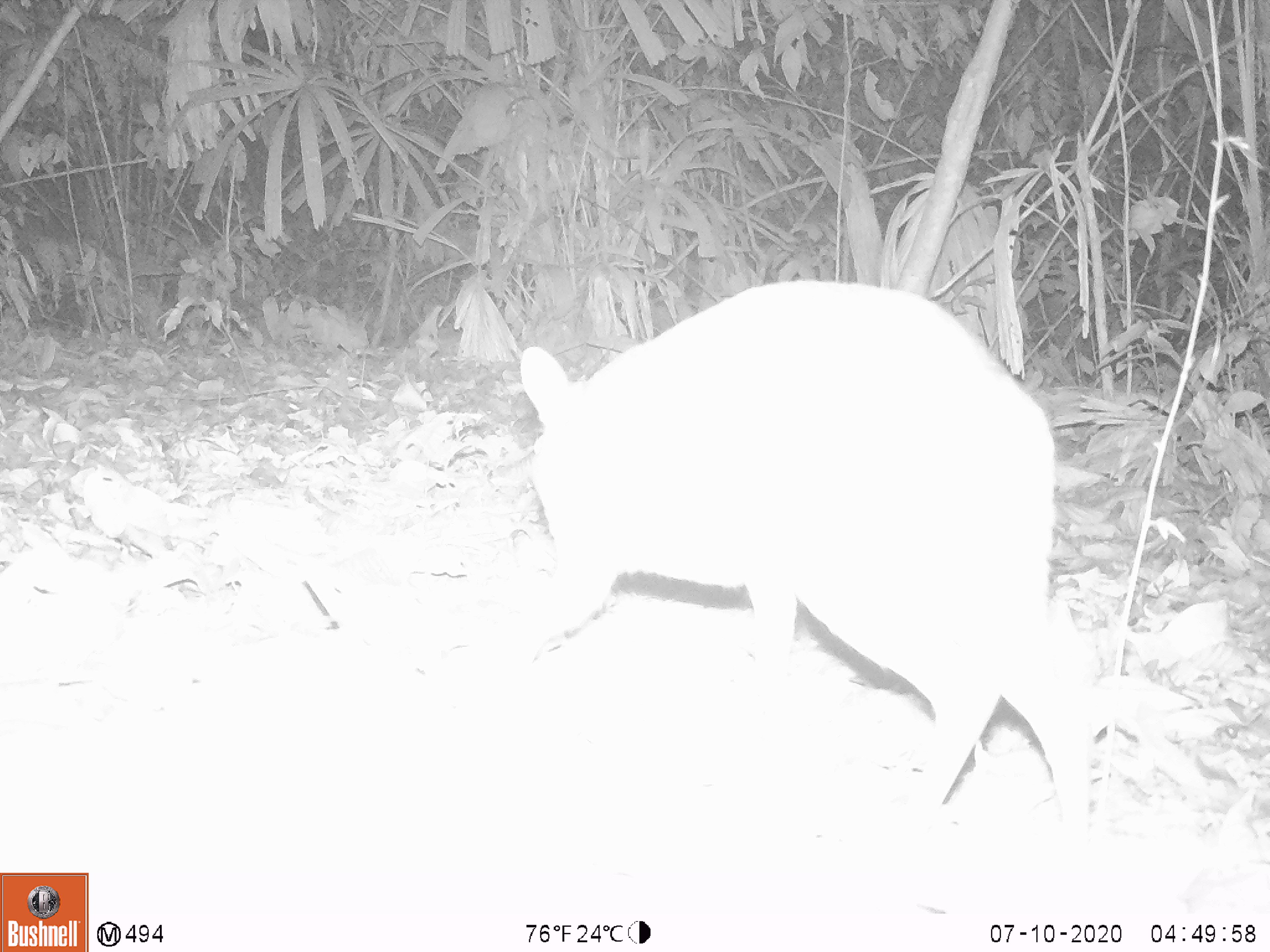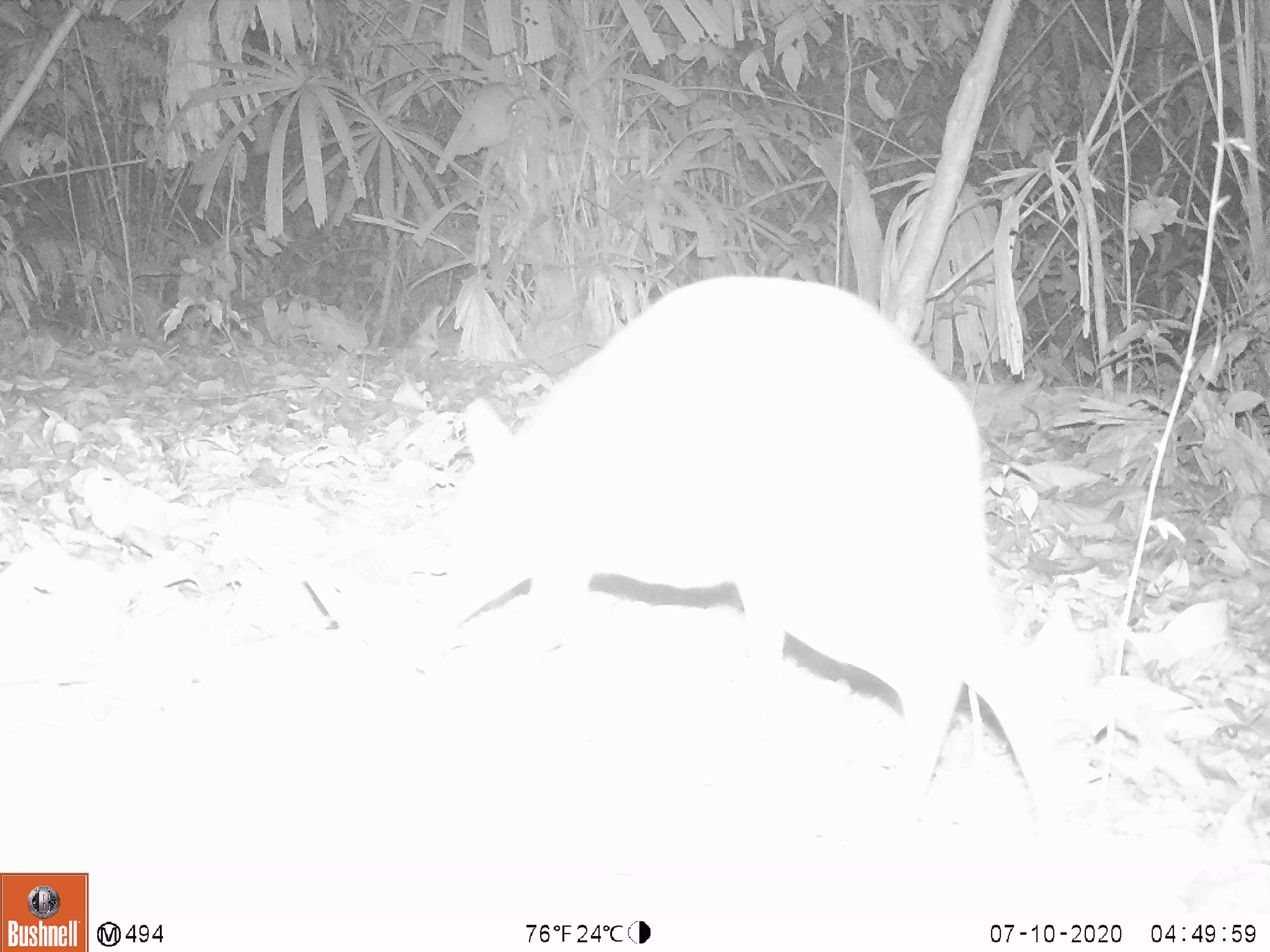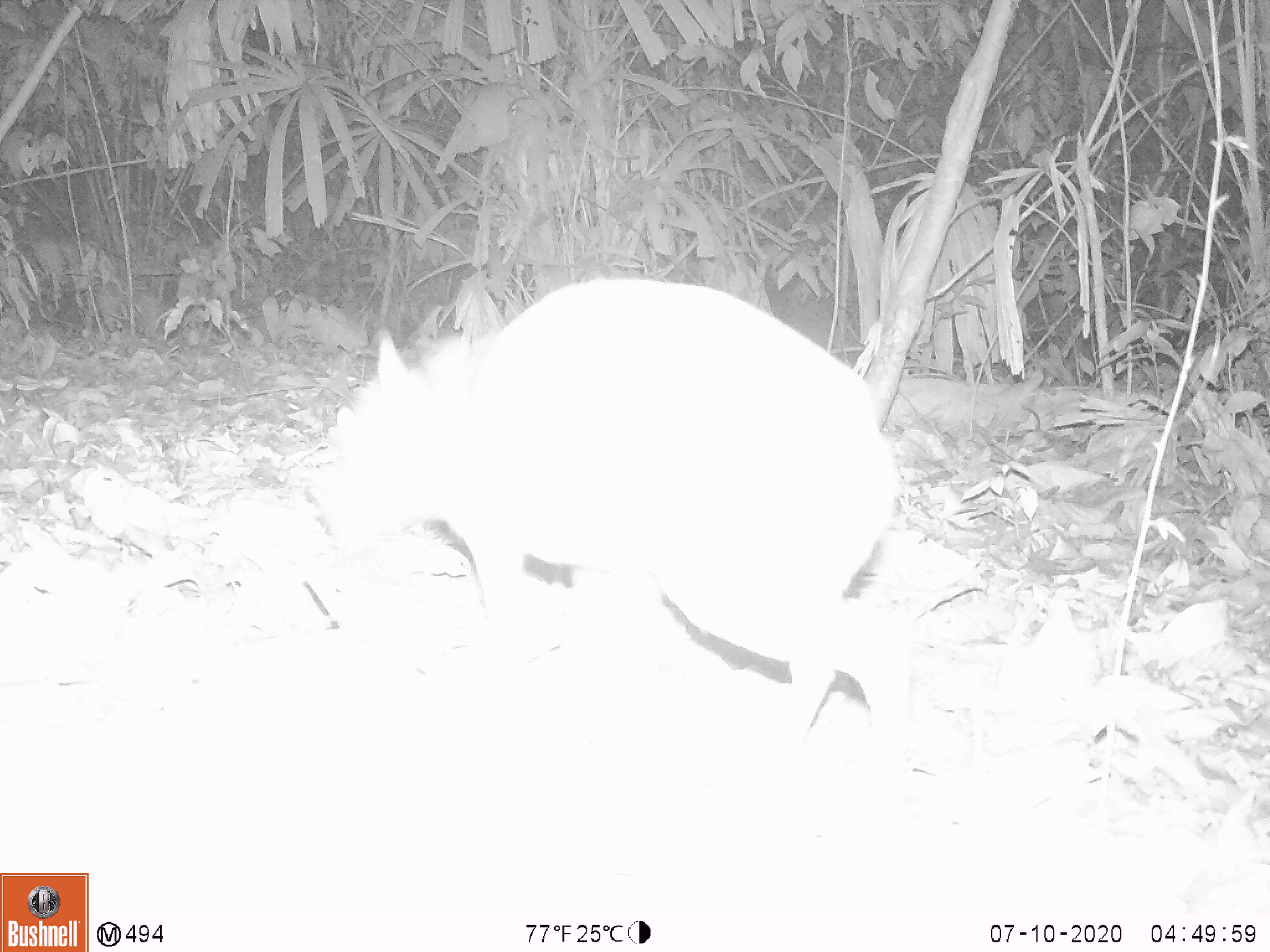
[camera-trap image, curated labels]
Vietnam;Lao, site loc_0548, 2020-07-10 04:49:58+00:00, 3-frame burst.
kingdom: Animalia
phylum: Chordata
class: Mammalia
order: Artiodactyla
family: Tragulidae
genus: Moschiola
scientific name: Moschiola meminna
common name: chevrotain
Chevrotain (Moschiola meminna). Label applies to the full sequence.